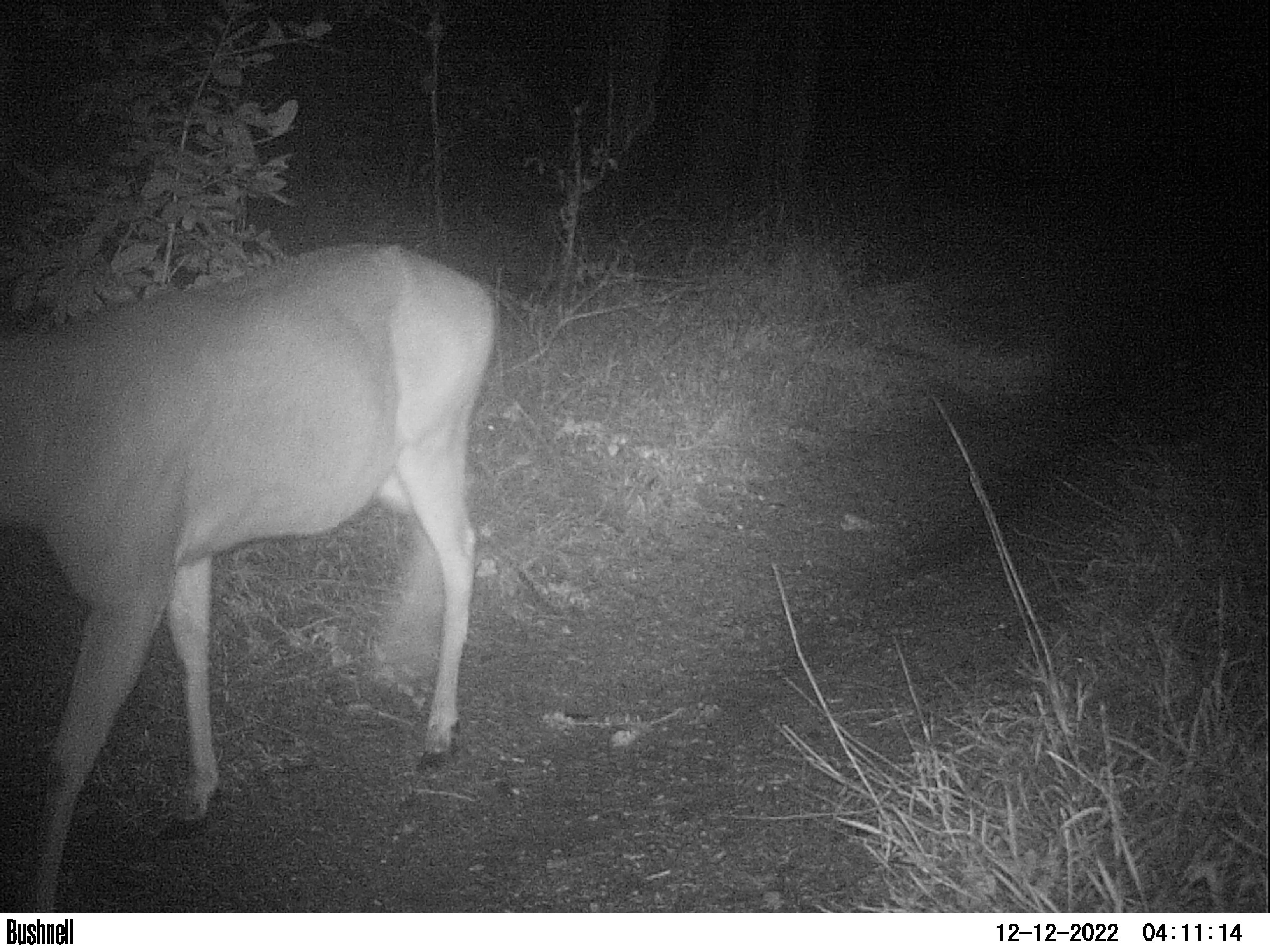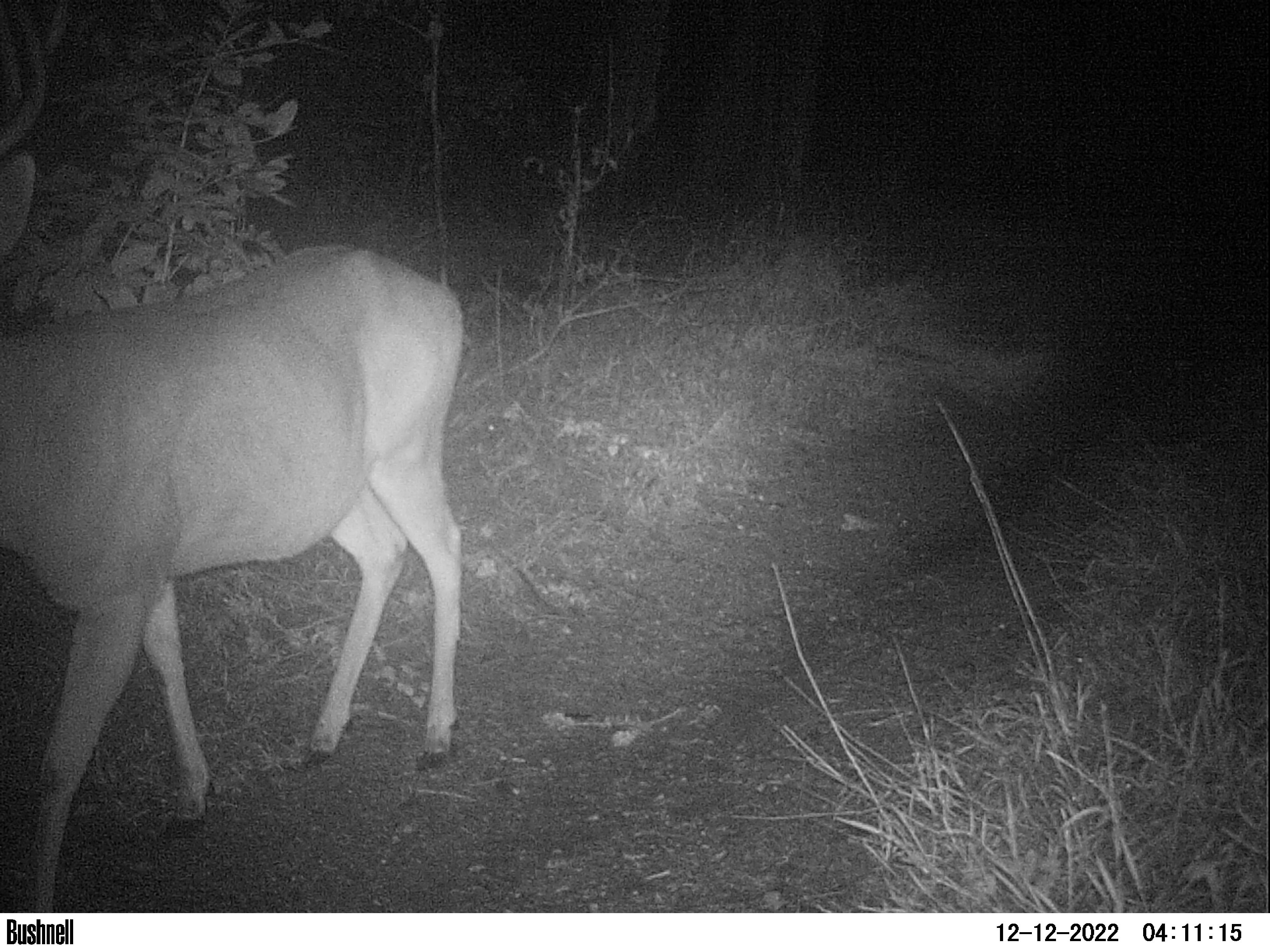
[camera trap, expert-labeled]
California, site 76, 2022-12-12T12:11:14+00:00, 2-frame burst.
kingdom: Animalia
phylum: Chordata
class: Mammalia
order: Artiodactyla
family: Cervidae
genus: Odocoileus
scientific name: Odocoileus hemionus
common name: mule deer